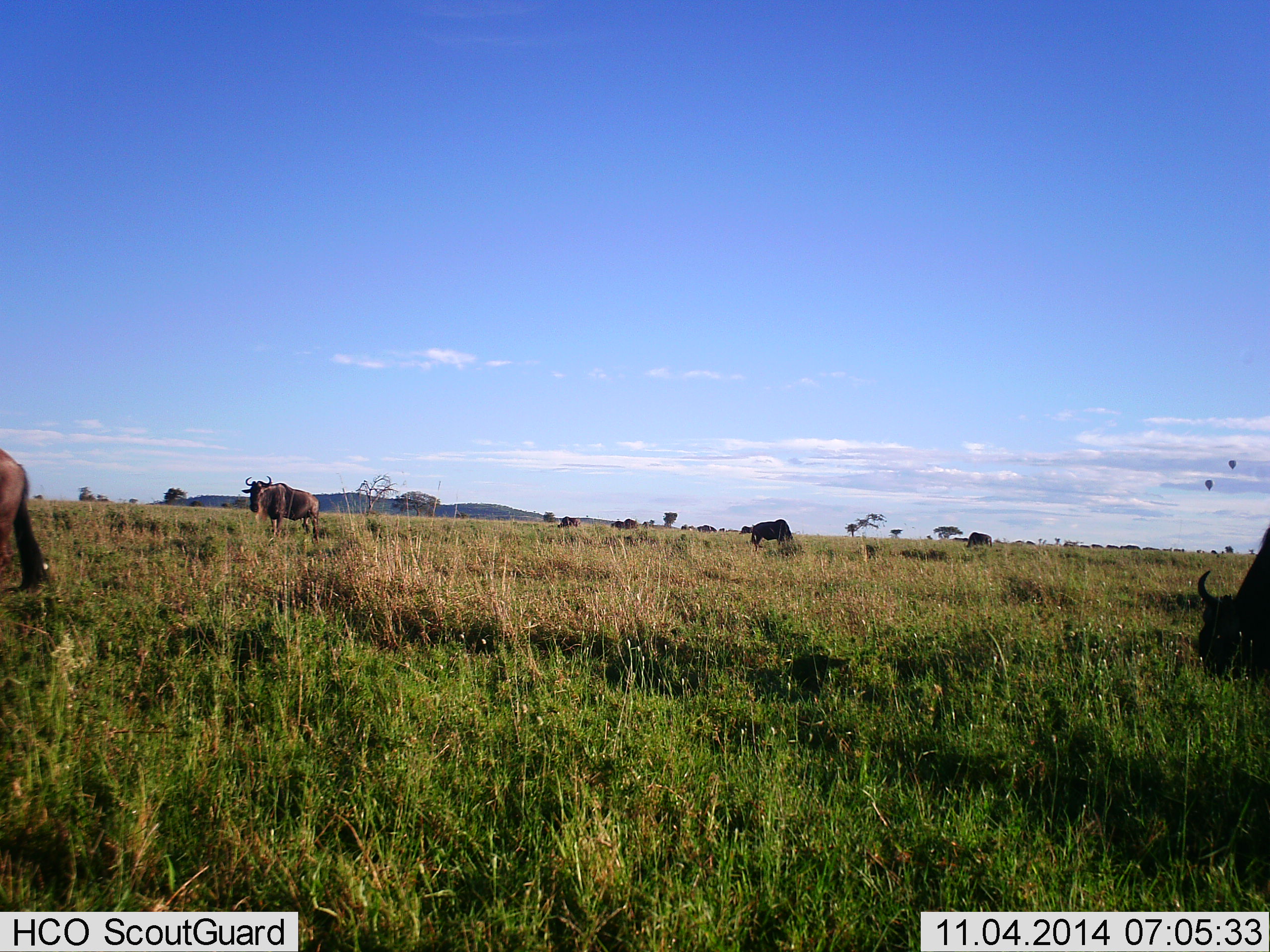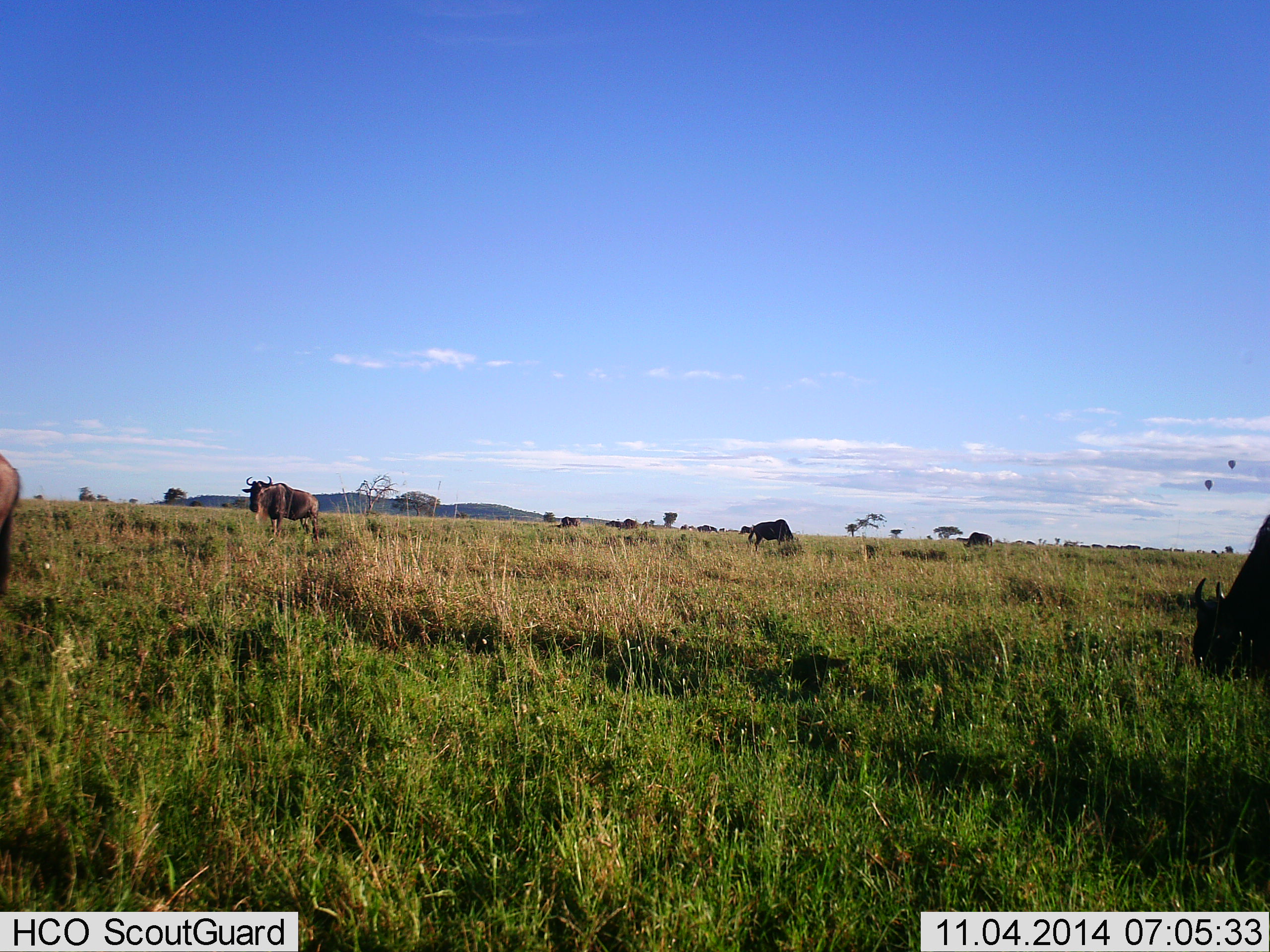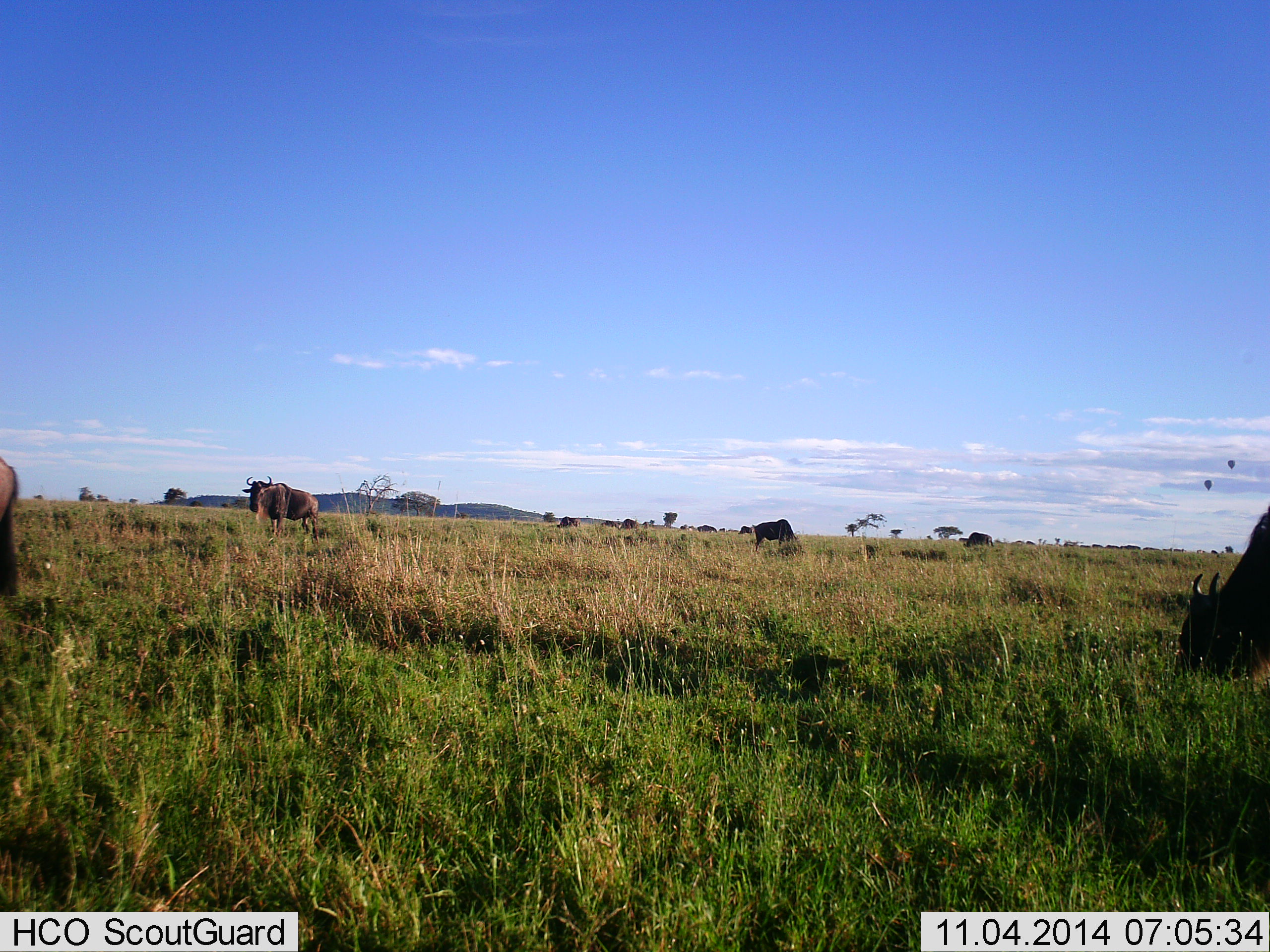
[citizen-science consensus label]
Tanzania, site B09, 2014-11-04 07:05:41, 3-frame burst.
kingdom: Animalia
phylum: Chordata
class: Mammalia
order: Artiodactyla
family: Bovidae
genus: Connochaetes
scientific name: Connochaetes taurinus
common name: blue wildebeest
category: wildebeest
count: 8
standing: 71%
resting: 6%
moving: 29%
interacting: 0%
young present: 0%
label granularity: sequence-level